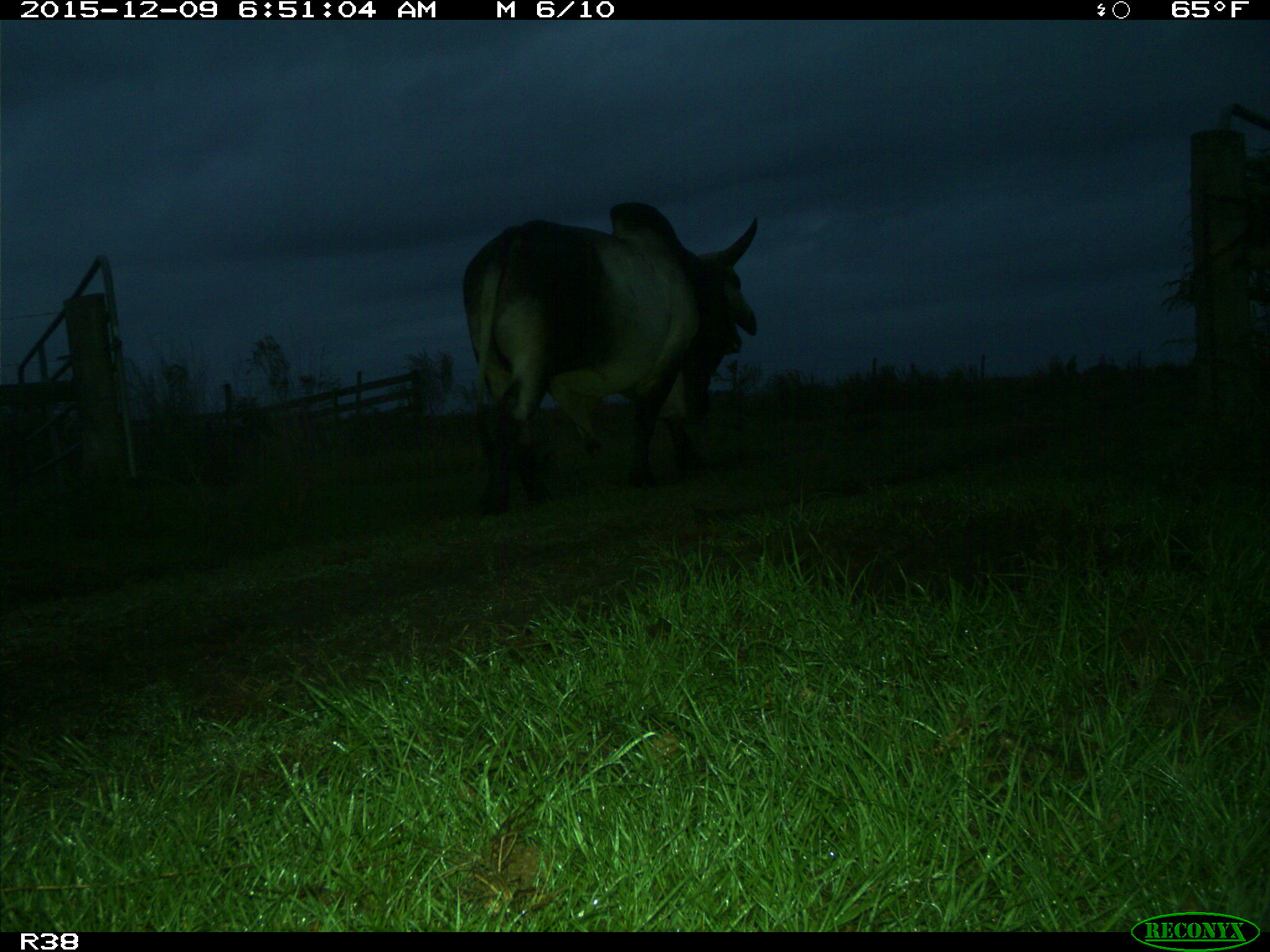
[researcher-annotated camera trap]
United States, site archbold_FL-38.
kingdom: Animalia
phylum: Chordata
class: Mammalia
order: Artiodactyla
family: Bovidae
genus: Bos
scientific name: Bos taurus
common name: domestic cow